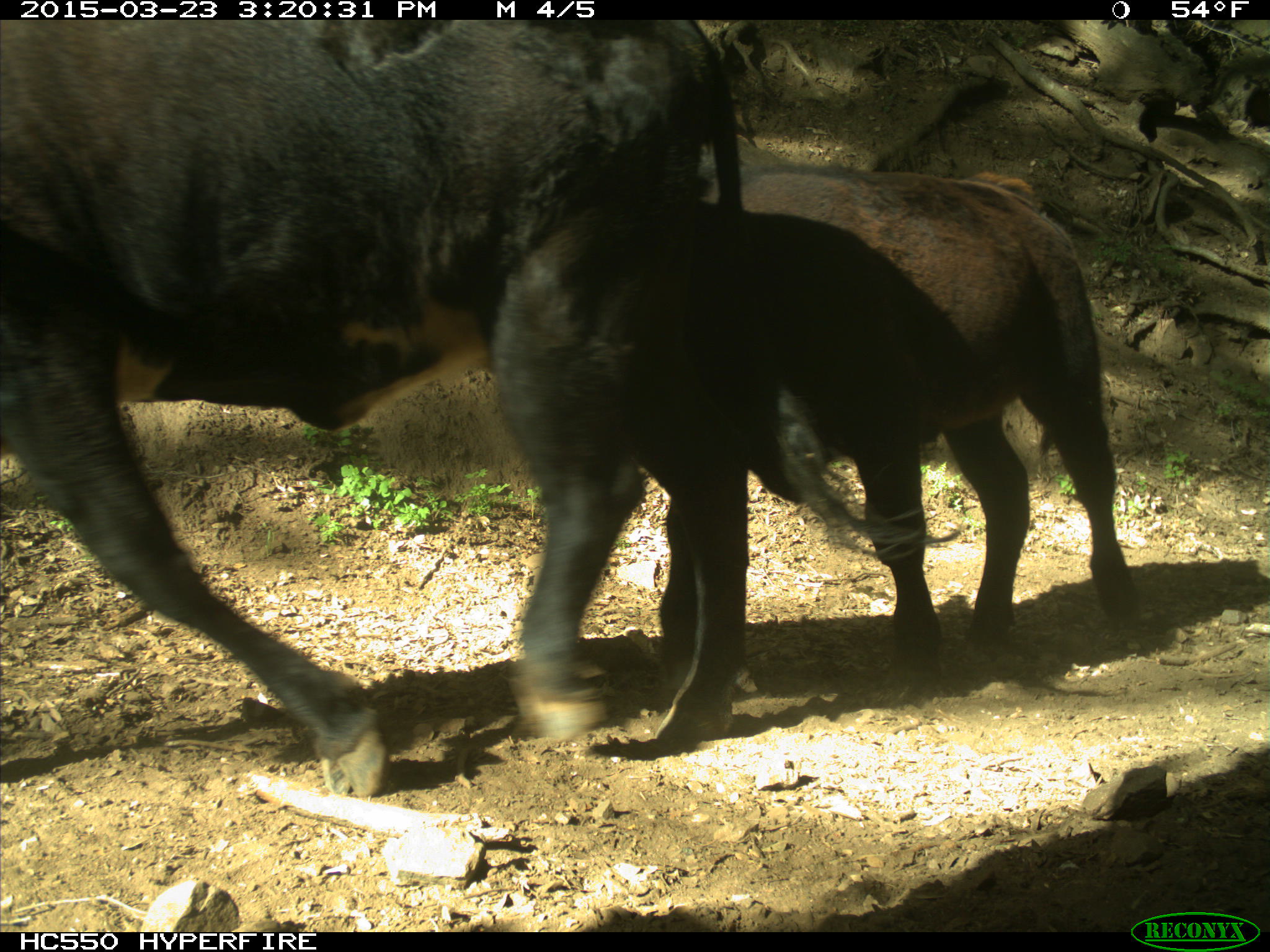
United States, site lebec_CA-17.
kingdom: Animalia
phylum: Chordata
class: Mammalia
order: Artiodactyla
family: Bovidae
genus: Bos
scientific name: Bos taurus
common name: domestic cow